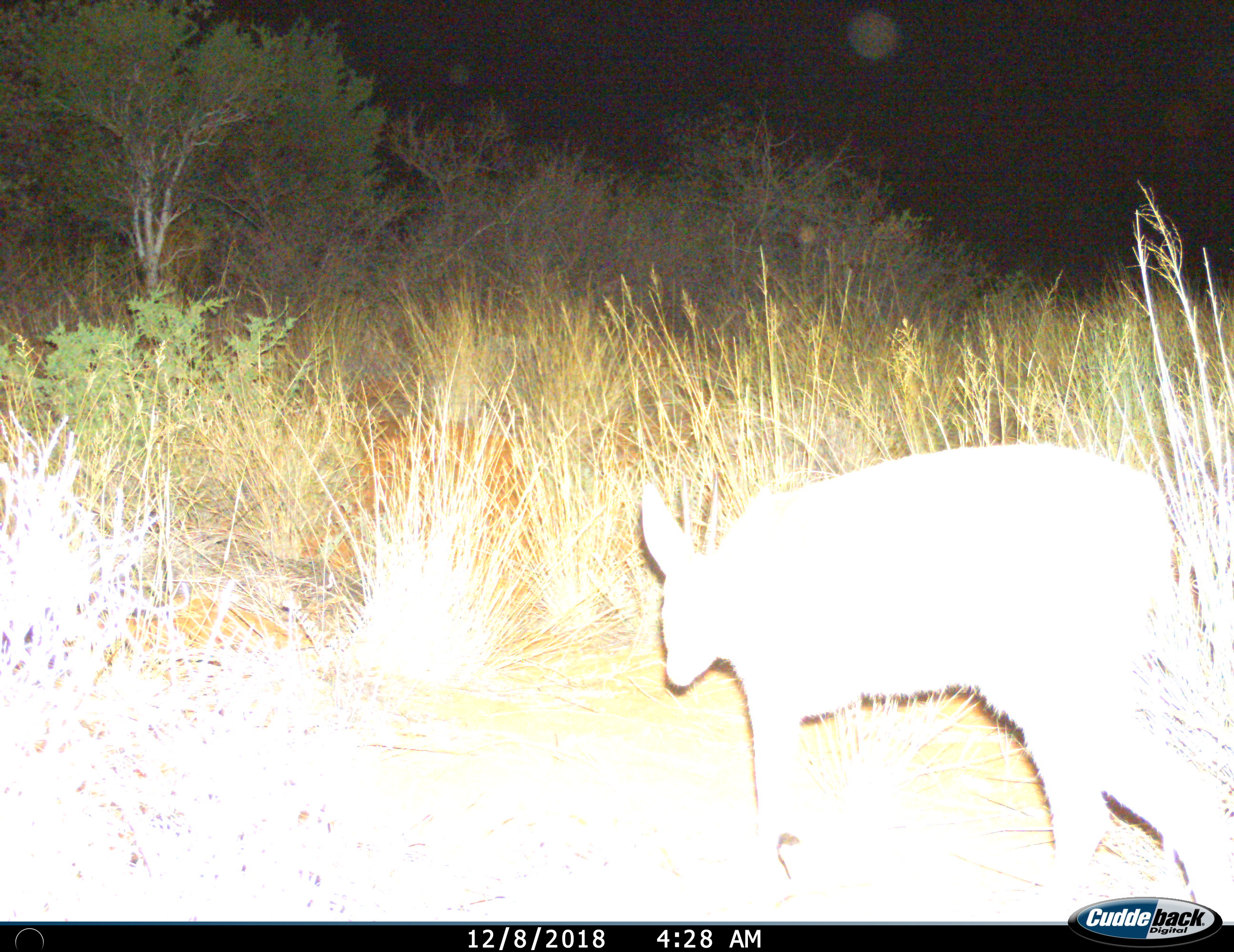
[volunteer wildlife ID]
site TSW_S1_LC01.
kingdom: Animalia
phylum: Chordata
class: Mammalia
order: Artiodactyla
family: Bovidae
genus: Sylvicapra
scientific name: Sylvicapra grimmia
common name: common duiker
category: duikercommongrey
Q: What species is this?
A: Duikercommongrey (common duiker) (Sylvicapra grimmia).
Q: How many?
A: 1.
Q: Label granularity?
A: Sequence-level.